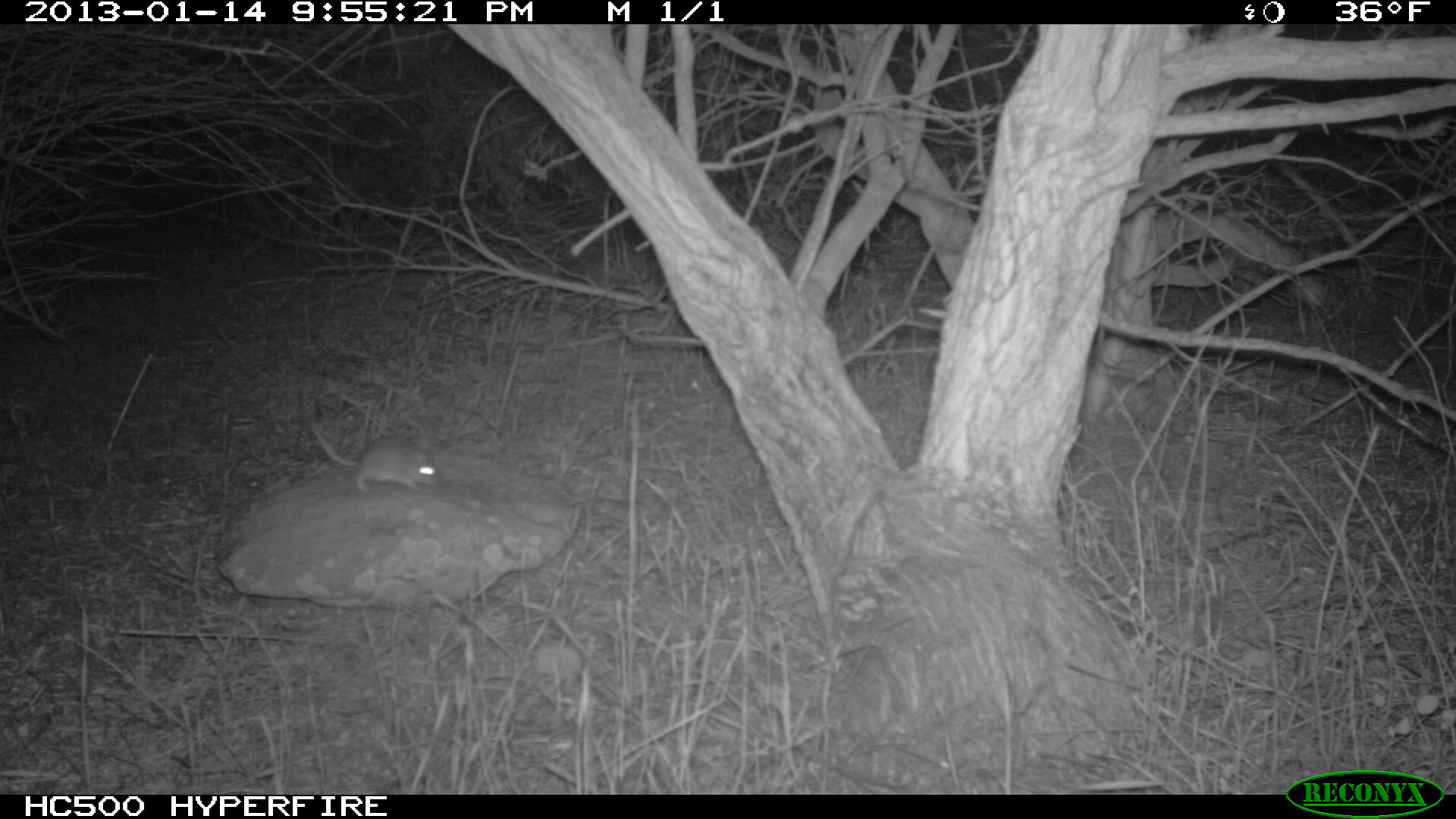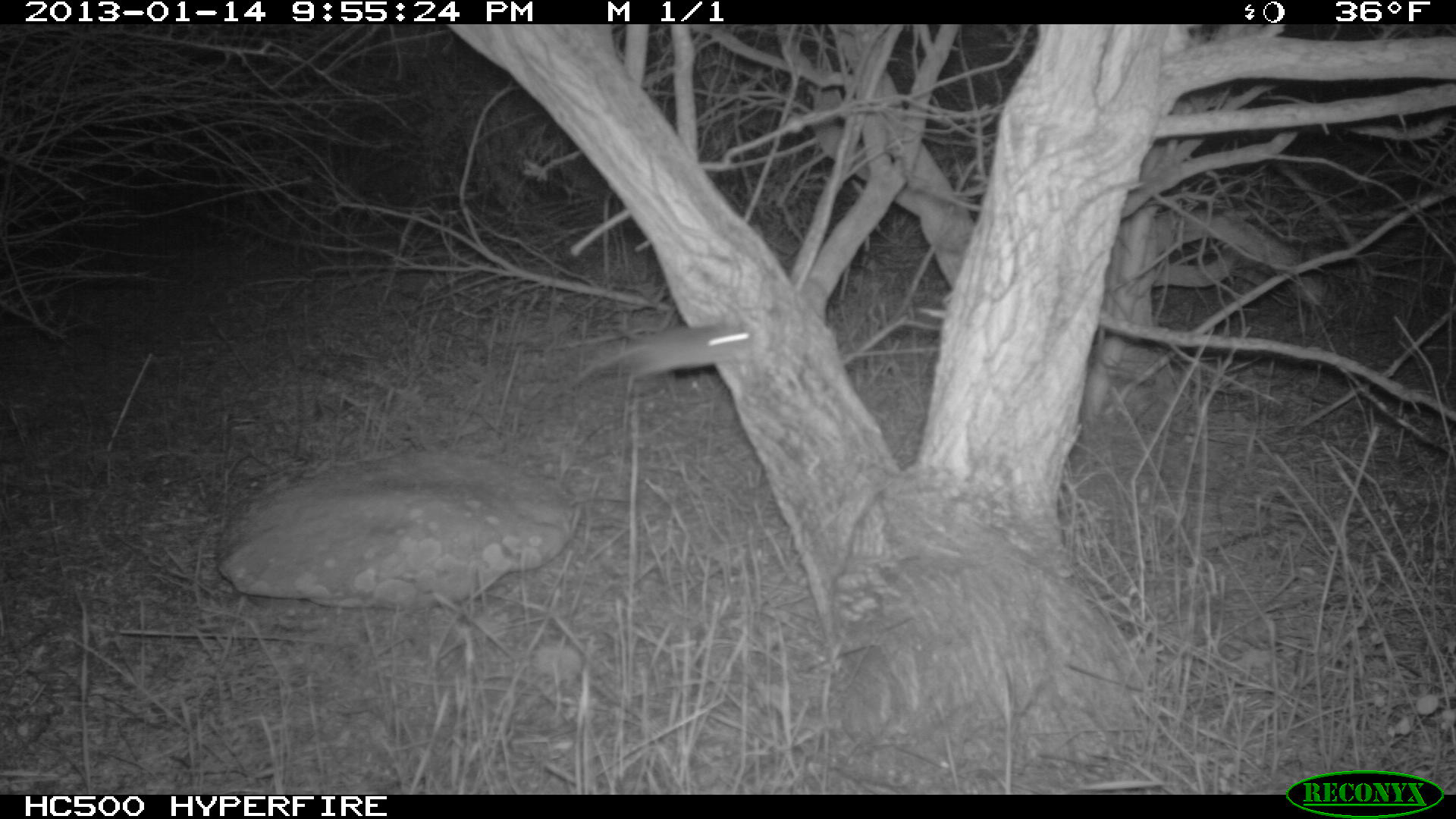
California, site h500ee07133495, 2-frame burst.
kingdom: Animalia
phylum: Chordata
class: Mammalia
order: Rodentia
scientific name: Rodentia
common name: rodent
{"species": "rodent (Rodentia)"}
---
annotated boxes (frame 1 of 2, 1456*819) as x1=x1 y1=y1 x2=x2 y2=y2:
rodent: x1=310 y1=417 x2=440 y2=492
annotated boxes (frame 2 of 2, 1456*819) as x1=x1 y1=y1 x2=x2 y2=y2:
rodent: x1=549 y1=321 x2=756 y2=395